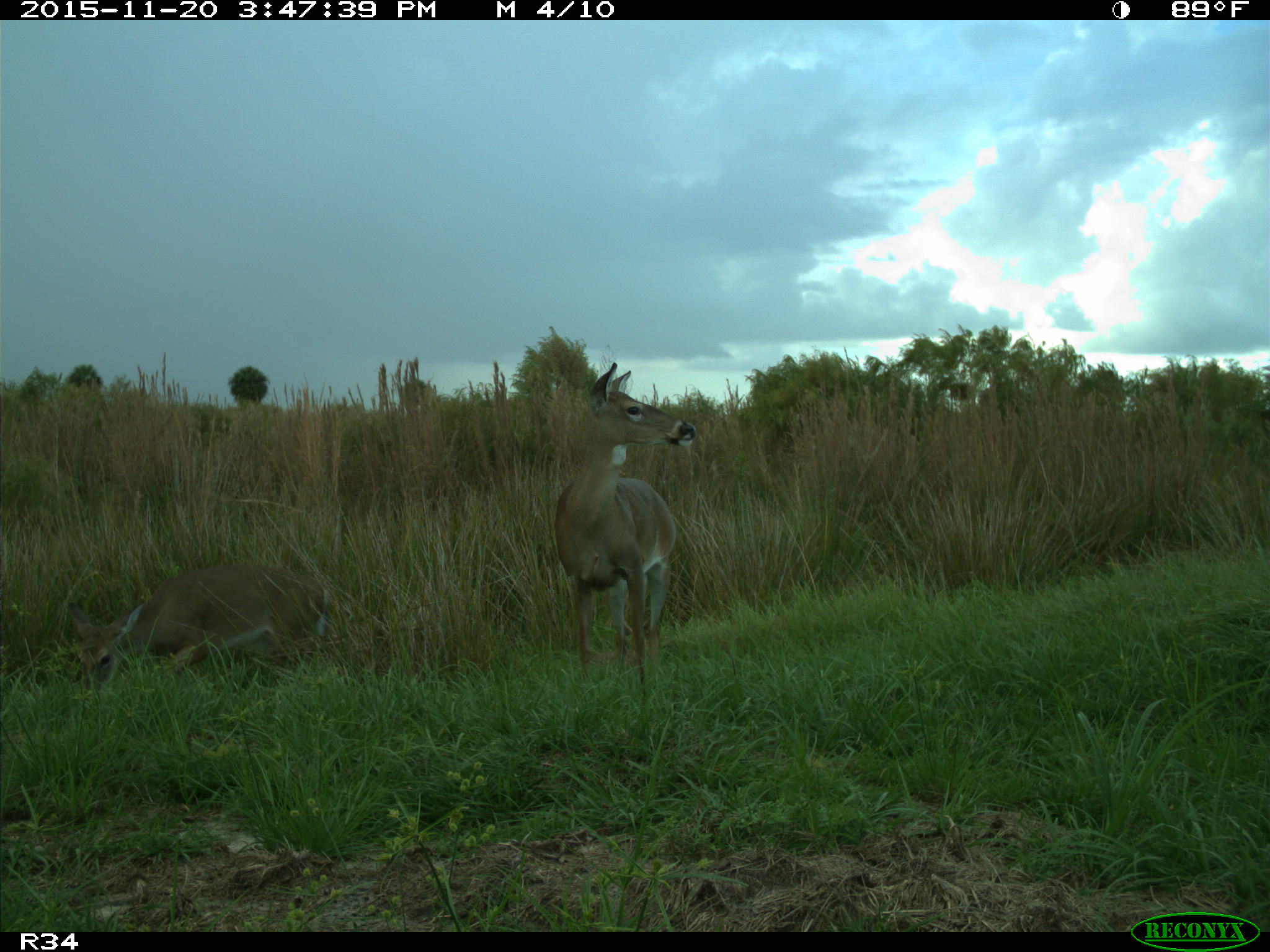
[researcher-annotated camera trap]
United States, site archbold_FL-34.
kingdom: Animalia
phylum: Chordata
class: Mammalia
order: Artiodactyla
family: Cervidae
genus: Odocoileus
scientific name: Odocoileus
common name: deer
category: unidentified deer